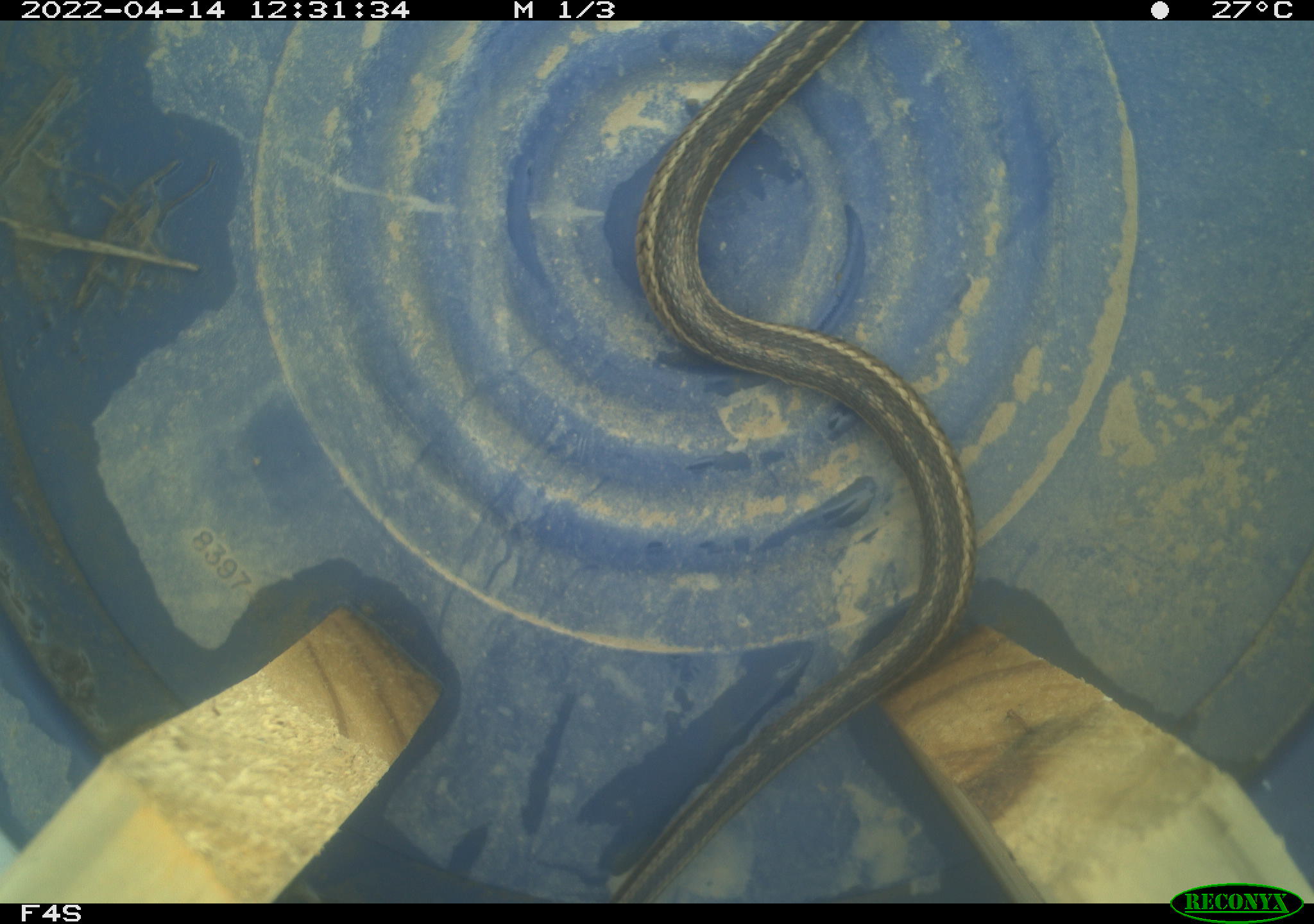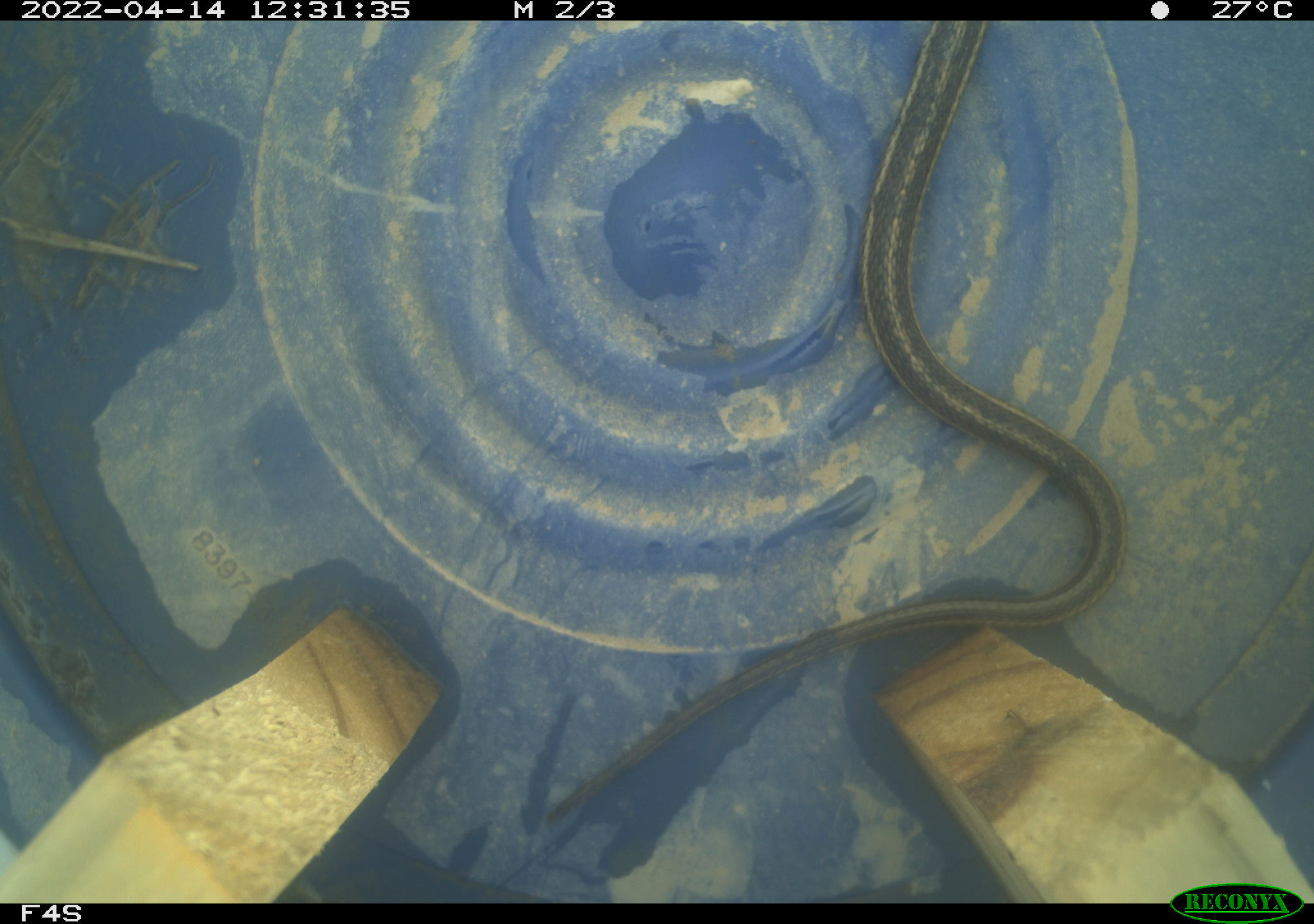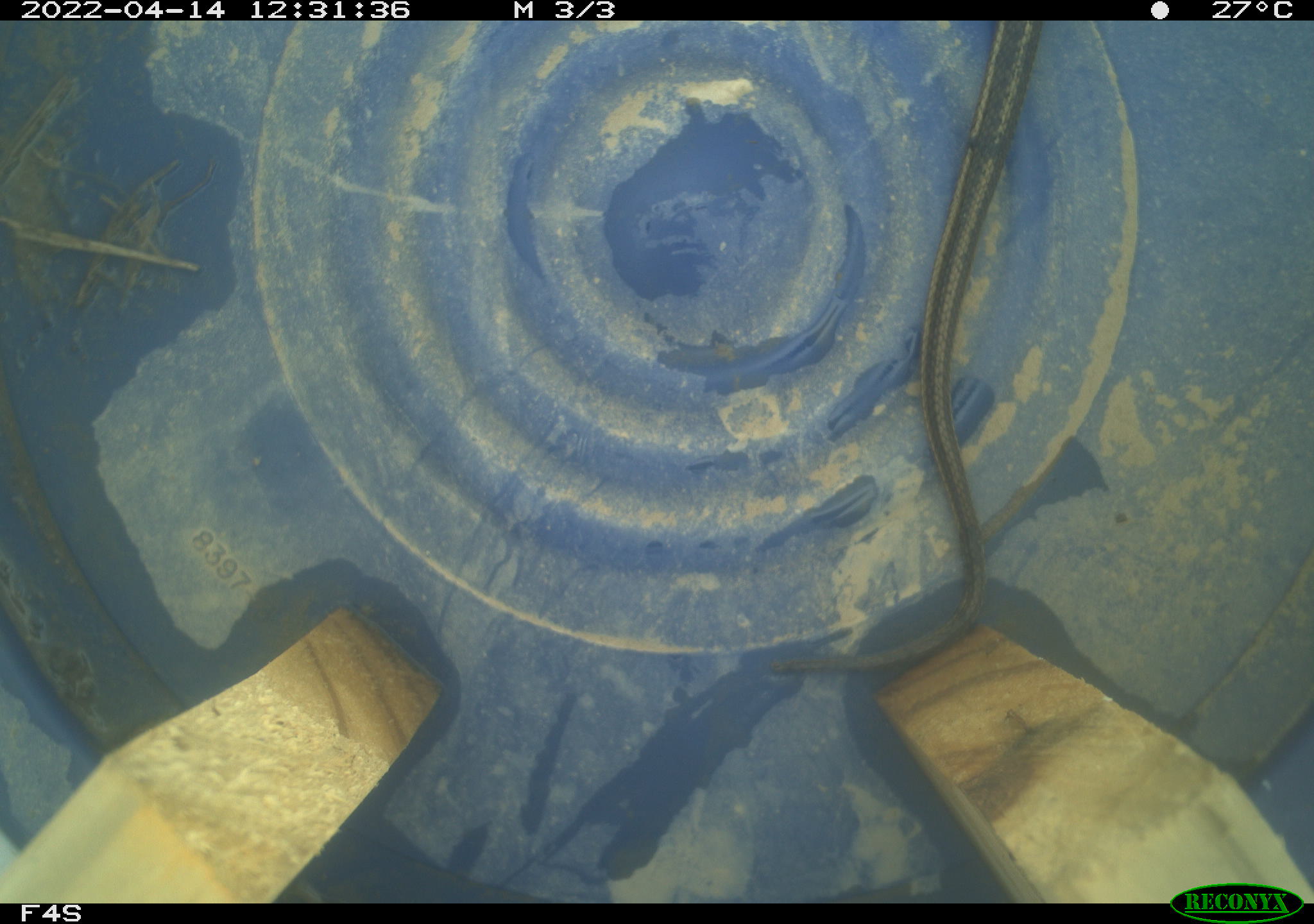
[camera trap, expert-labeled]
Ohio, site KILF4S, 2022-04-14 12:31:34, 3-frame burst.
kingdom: Animalia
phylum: Chordata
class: Reptilia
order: Squamata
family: Colubridae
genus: Thamnophis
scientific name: Thamnophis sirtalis sirtalis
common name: eastern gartersnake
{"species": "eastern gartersnake (Thamnophis sirtalis sirtalis)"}